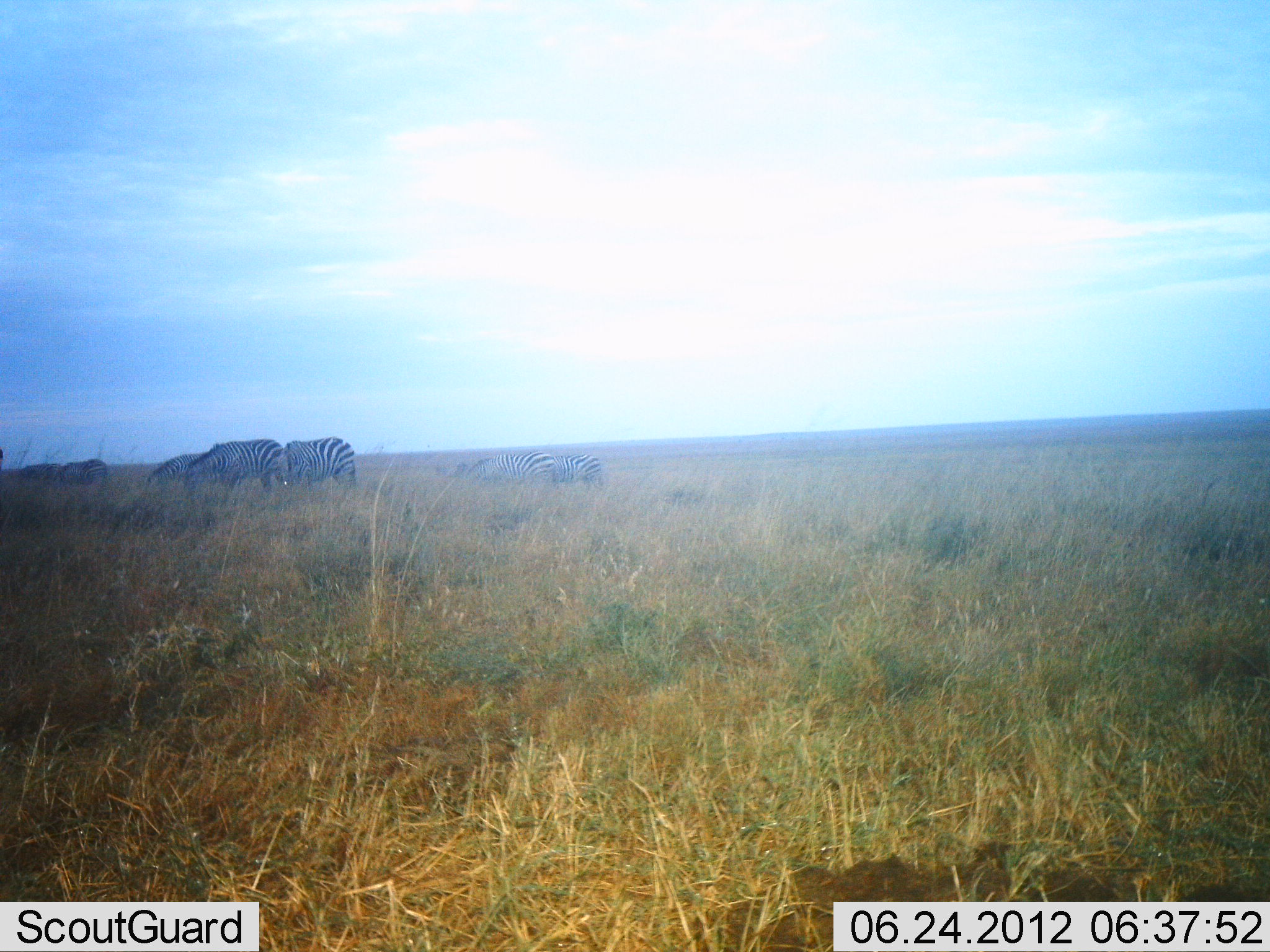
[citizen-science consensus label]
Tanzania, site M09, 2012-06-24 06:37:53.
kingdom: Animalia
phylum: Chordata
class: Mammalia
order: Perissodactyla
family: Equidae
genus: Equus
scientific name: Equus quagga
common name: plains zebra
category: zebra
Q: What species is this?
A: Zebra (plains zebra) (Equus quagga).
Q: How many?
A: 7.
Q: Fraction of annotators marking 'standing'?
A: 10%.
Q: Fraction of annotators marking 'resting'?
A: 0%.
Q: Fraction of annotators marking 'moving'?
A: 0%.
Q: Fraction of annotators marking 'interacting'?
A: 0%.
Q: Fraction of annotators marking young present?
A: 0%.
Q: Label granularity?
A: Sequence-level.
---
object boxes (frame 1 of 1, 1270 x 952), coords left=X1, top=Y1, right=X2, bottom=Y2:
animal: left=182, top=438, right=285, bottom=497; left=259, top=436, right=358, bottom=492; left=463, top=450, right=564, bottom=486; left=145, top=452, right=207, bottom=490; left=553, top=453, right=605, bottom=488; left=49, top=458, right=109, bottom=486; left=16, top=462, right=61, bottom=481